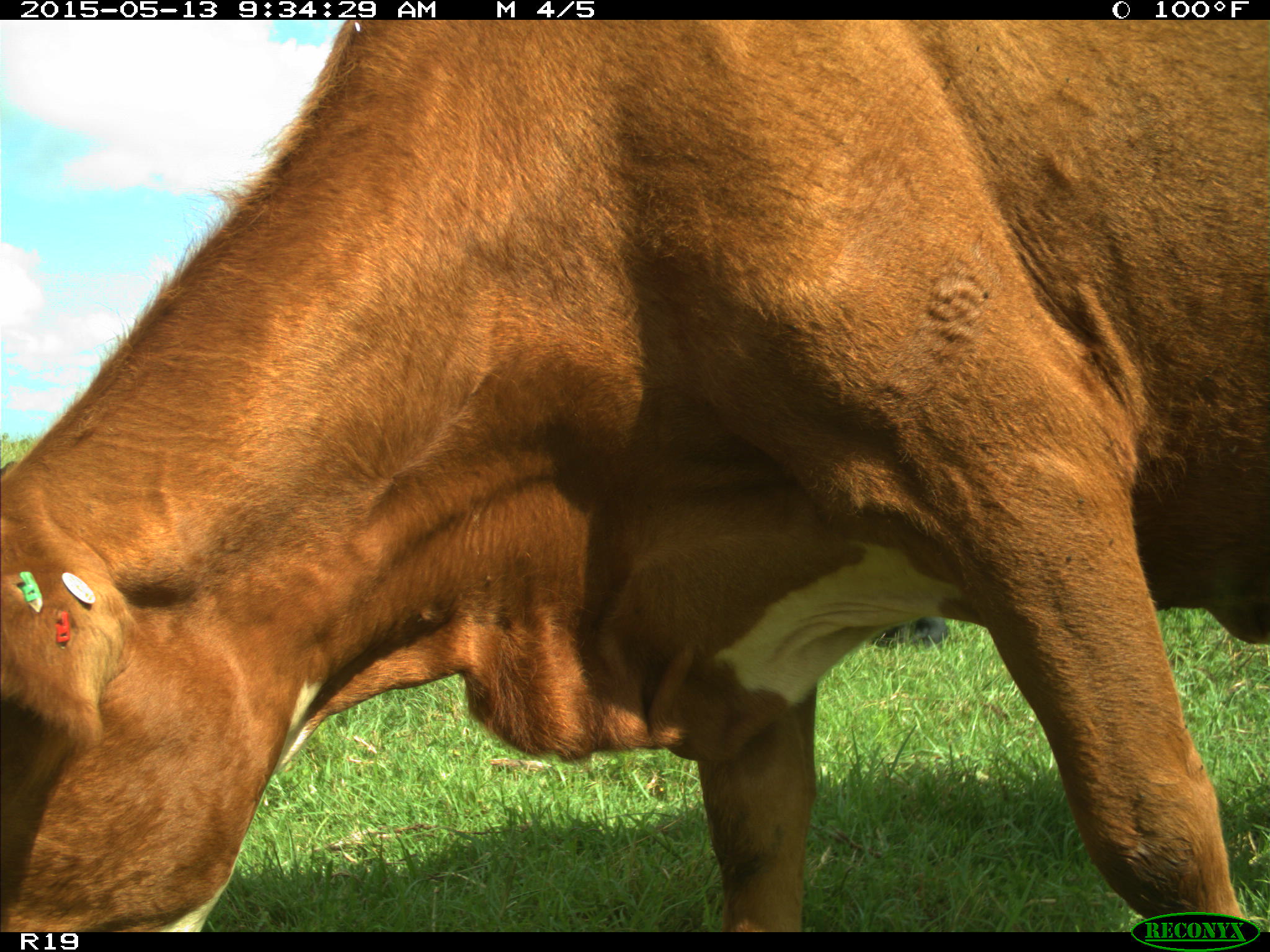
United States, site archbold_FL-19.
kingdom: Animalia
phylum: Chordata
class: Mammalia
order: Artiodactyla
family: Bovidae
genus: Bos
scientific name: Bos taurus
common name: domestic cow